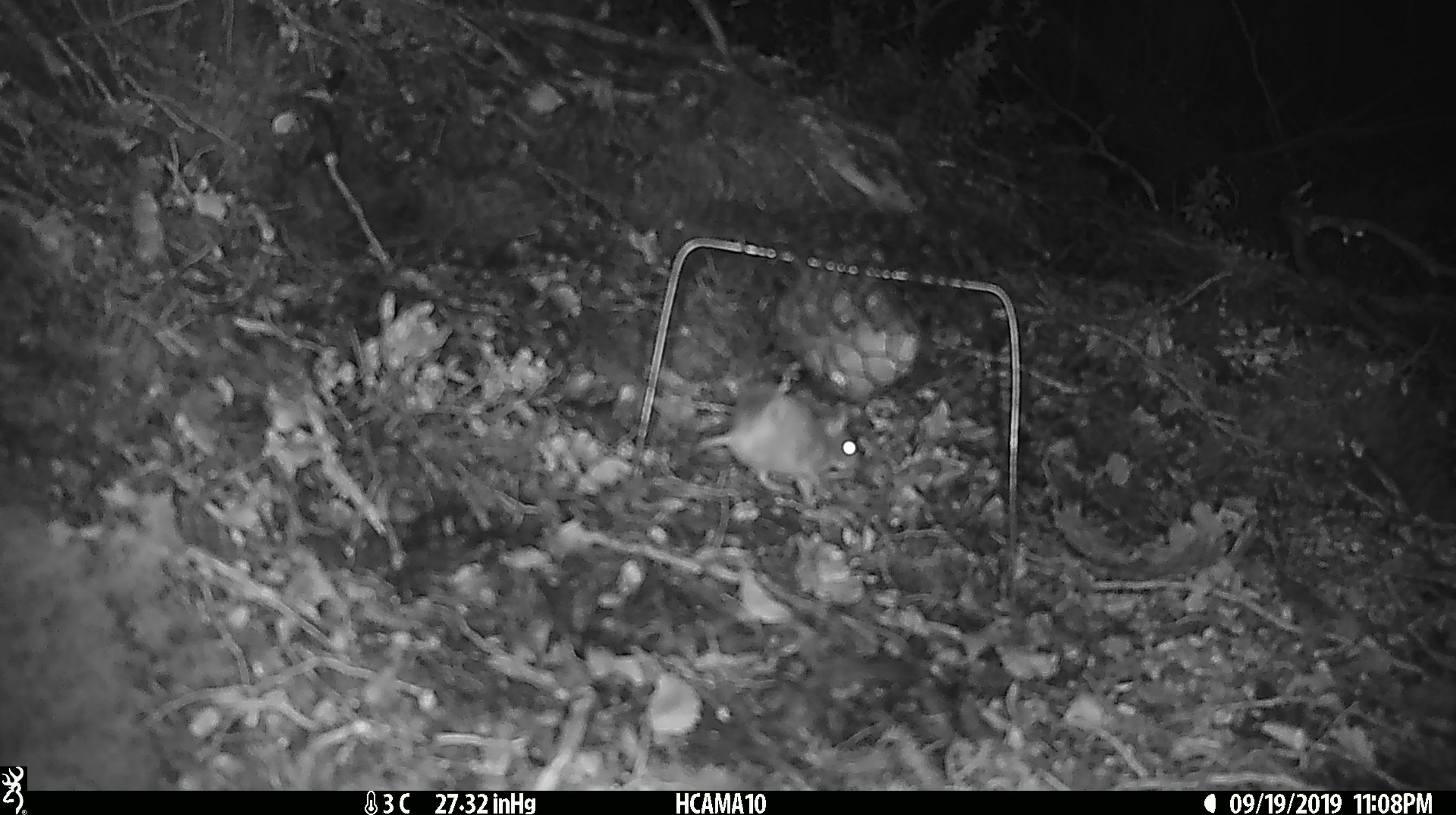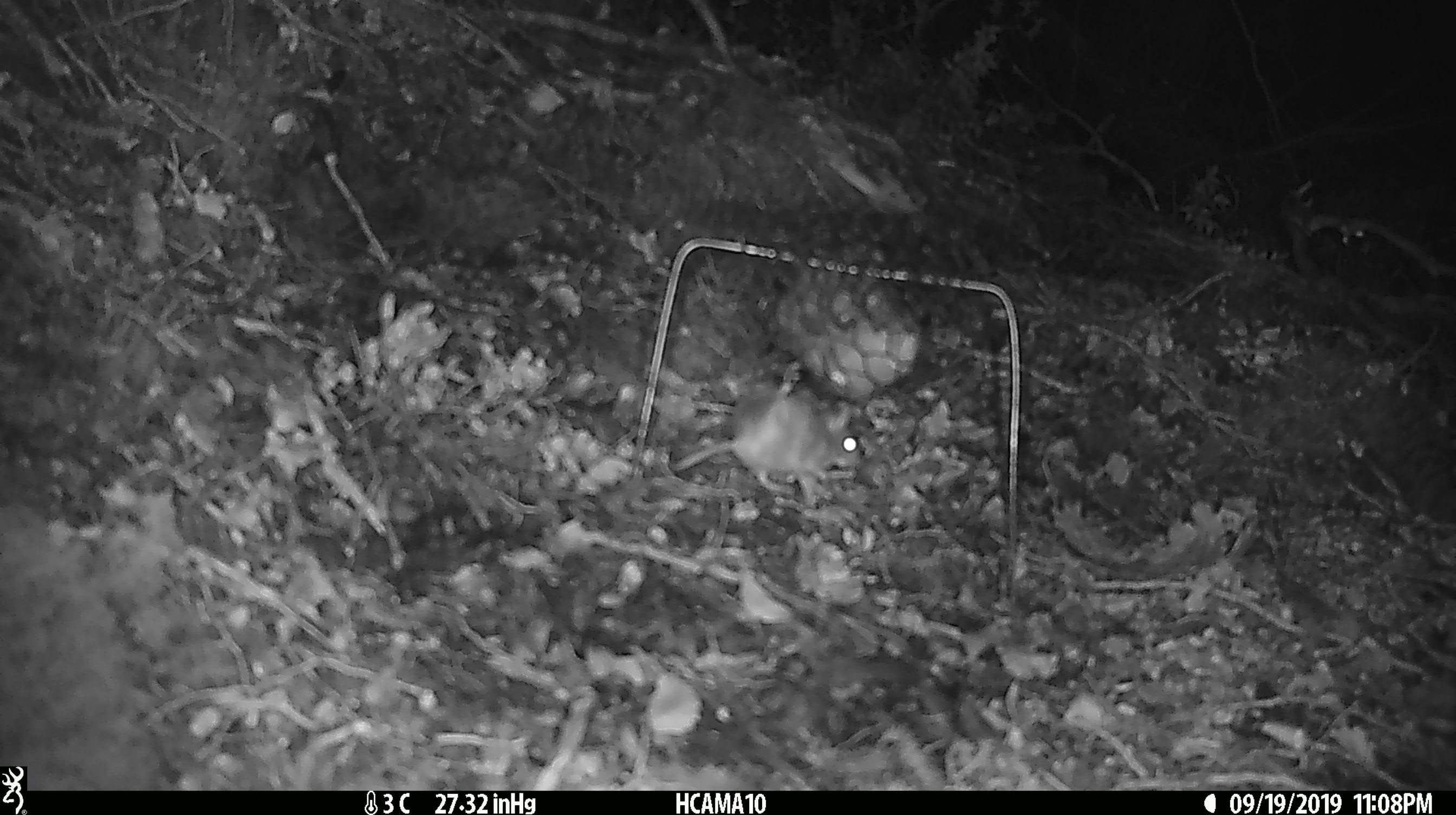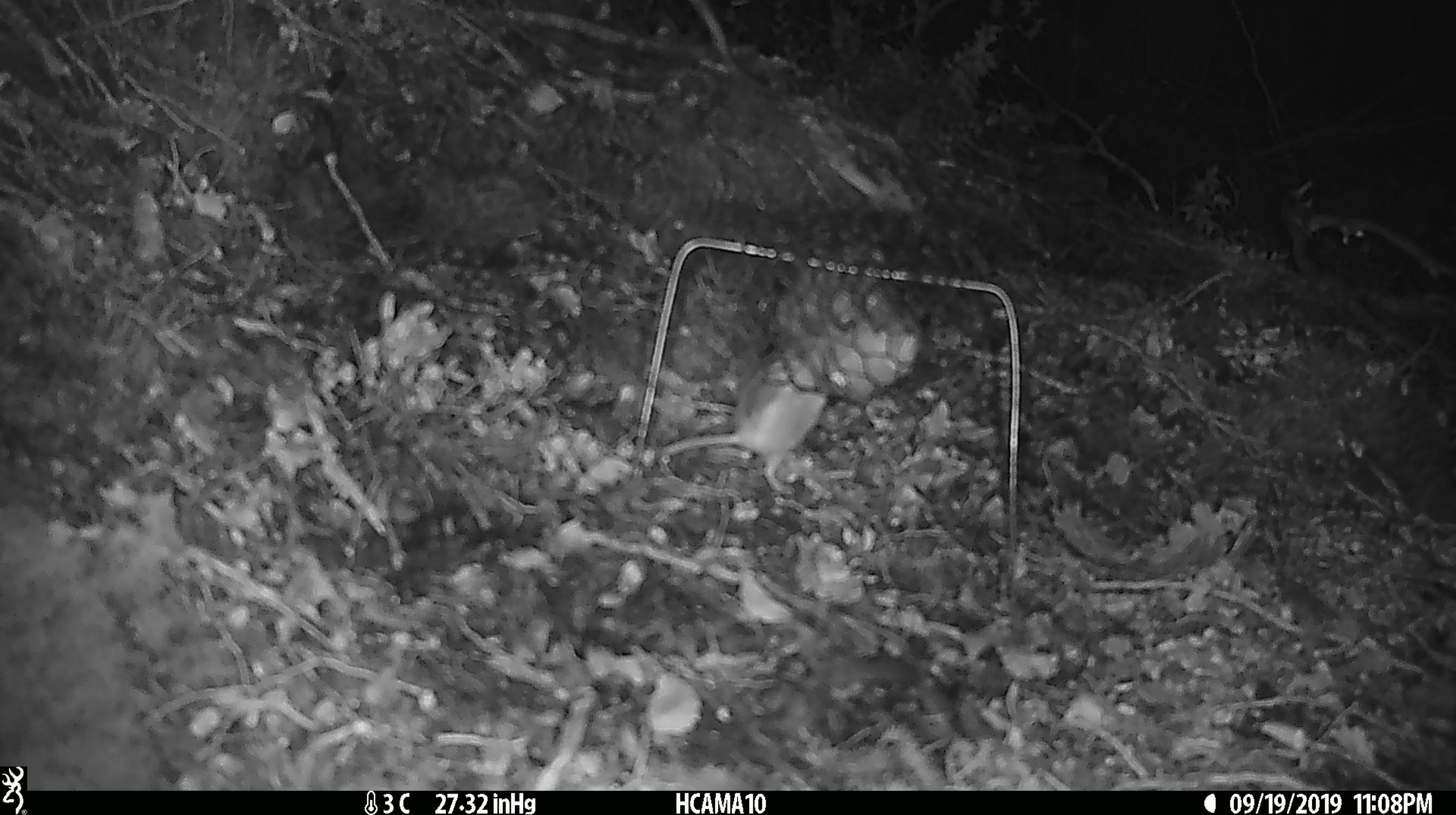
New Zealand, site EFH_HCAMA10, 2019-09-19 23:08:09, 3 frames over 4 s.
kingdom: Animalia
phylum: Chordata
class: Mammalia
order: Rodentia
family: Muridae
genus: Mus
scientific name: Mus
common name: mouse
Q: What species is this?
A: Mouse (Mus).